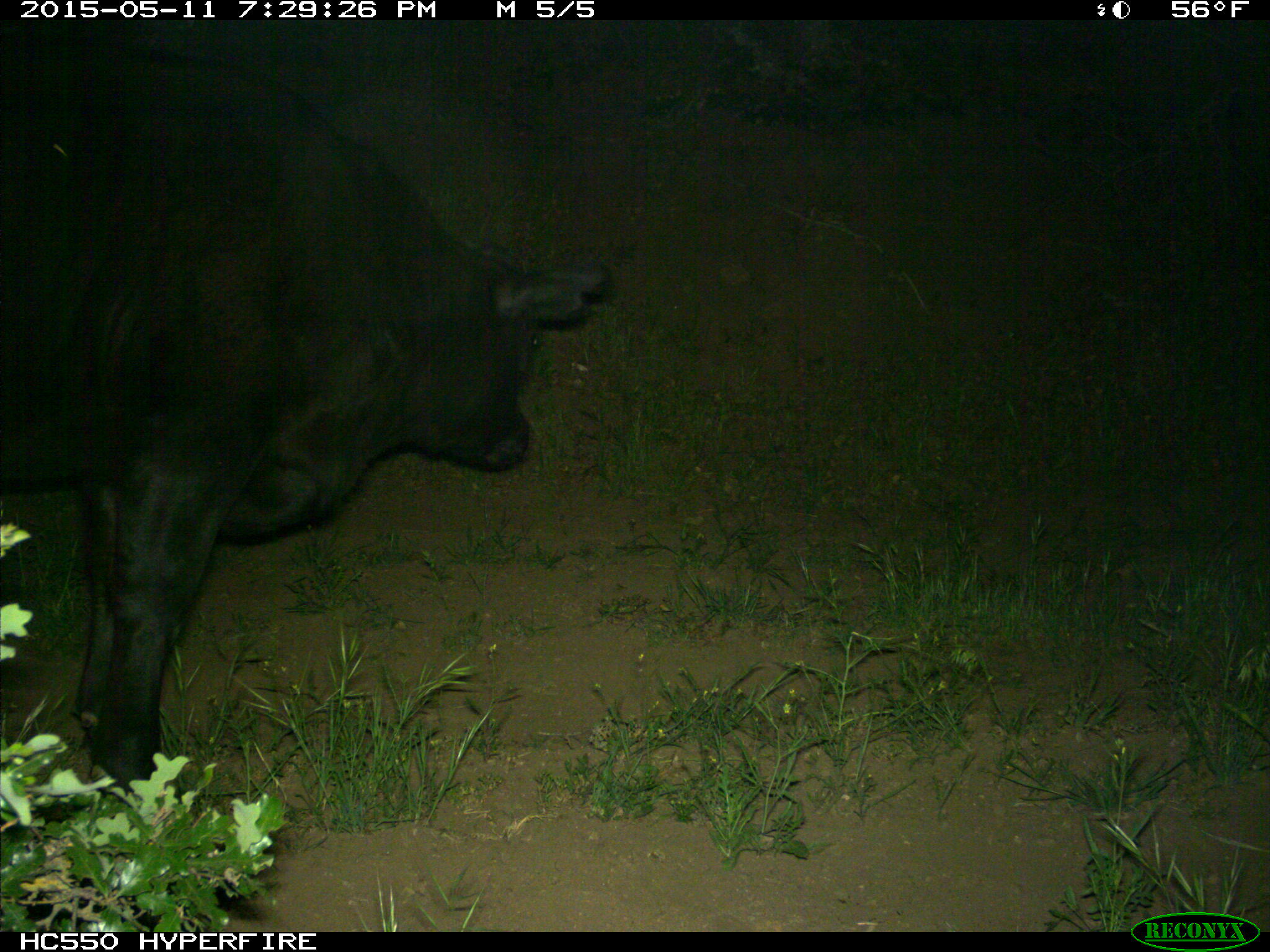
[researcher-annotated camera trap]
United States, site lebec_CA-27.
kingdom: Animalia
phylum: Chordata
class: Mammalia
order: Artiodactyla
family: Bovidae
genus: Bos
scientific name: Bos taurus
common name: domestic cow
Bos taurus (domestic cow).